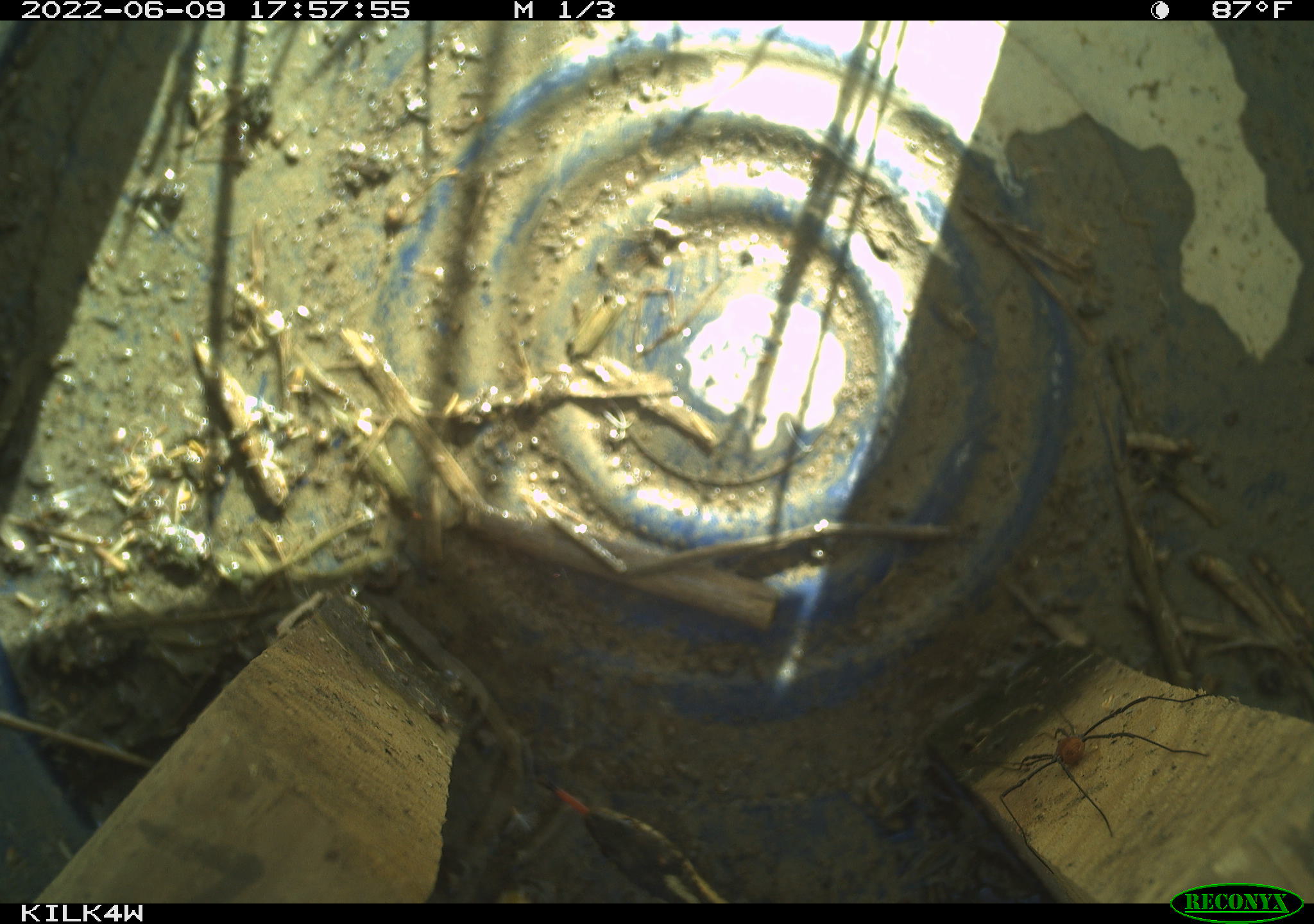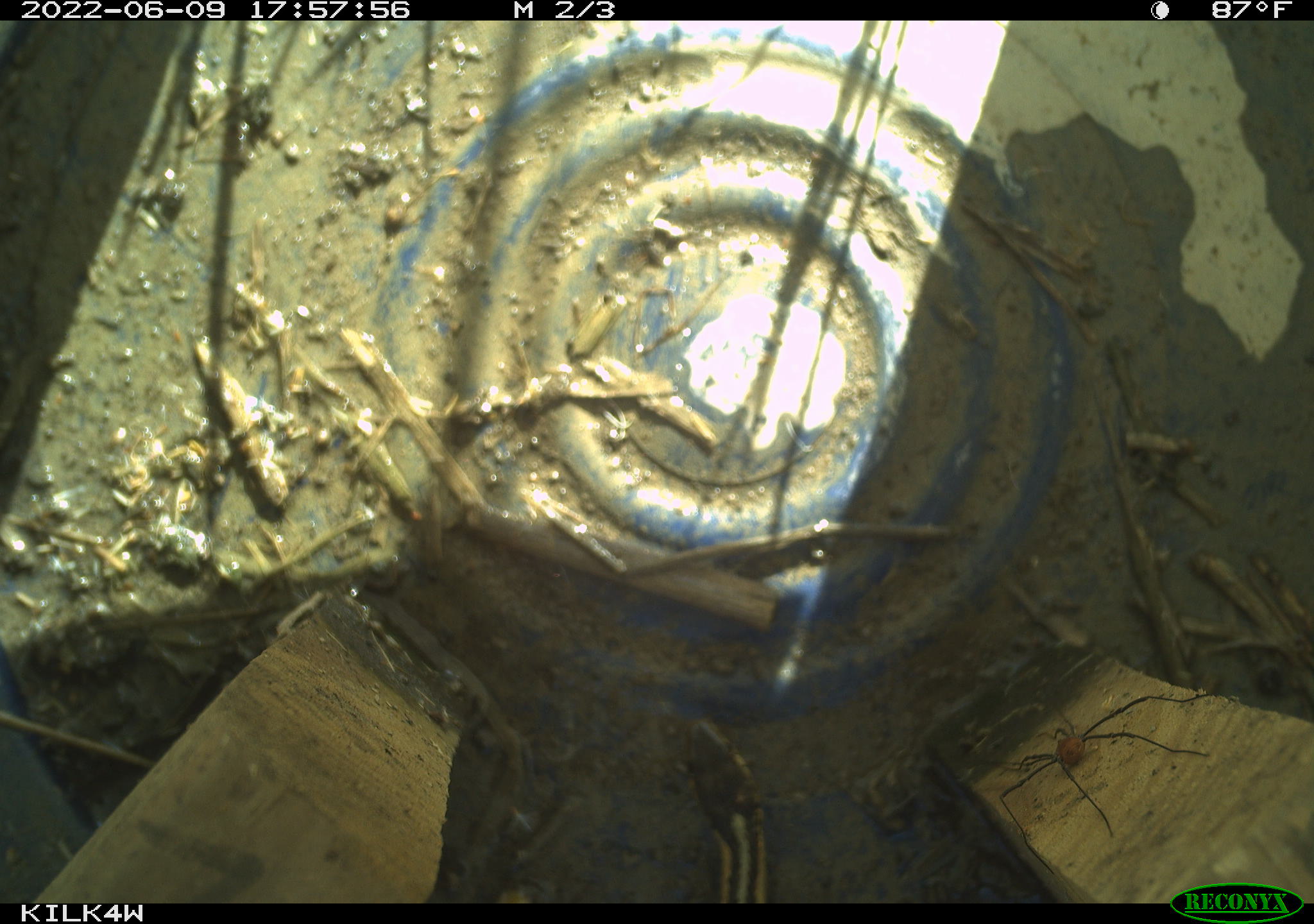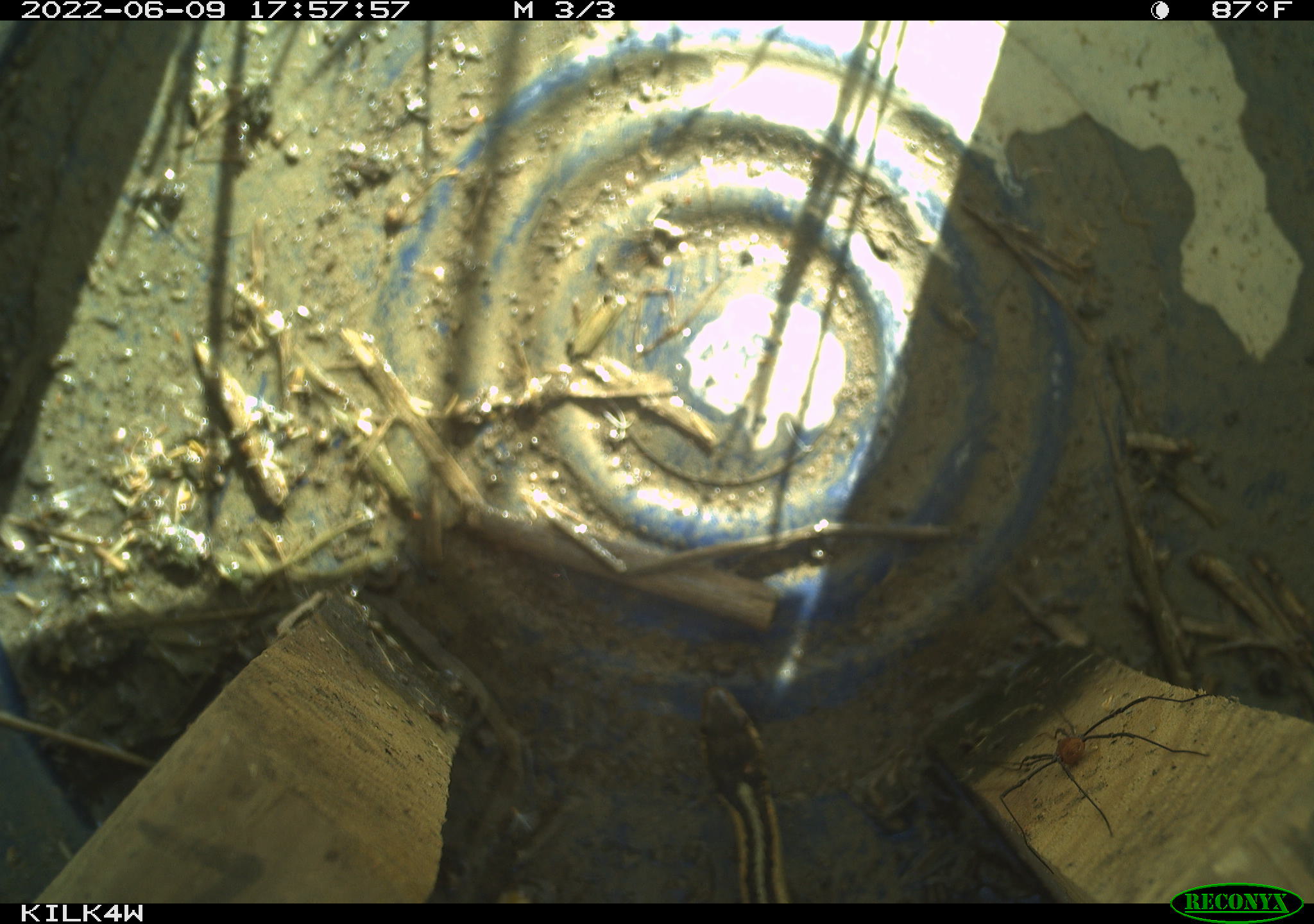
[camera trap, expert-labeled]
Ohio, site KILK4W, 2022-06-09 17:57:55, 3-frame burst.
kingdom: Animalia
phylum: Chordata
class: Reptilia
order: Squamata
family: Colubridae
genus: Thamnophis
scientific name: Thamnophis sirtalis sirtalis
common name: eastern gartersnake